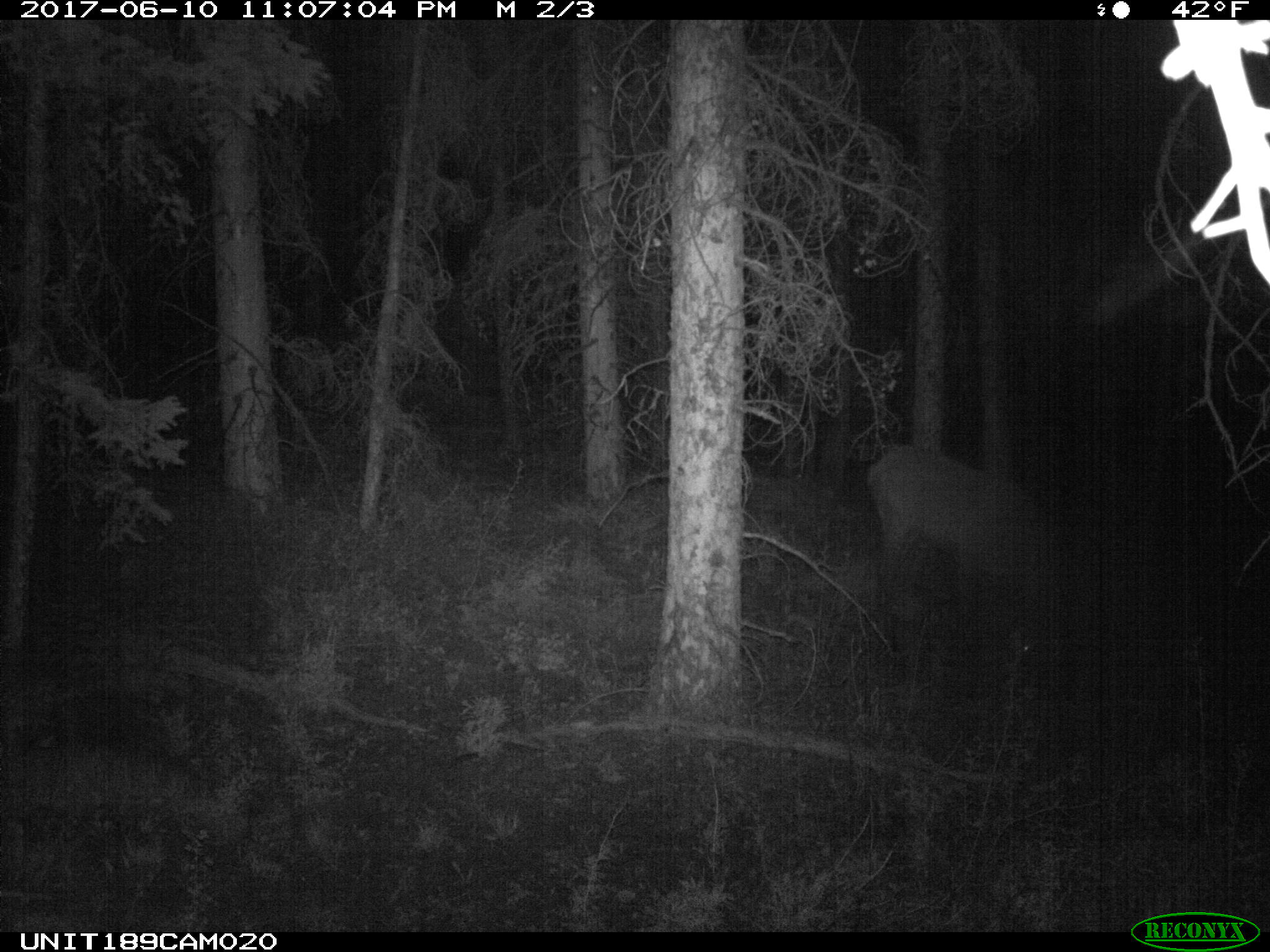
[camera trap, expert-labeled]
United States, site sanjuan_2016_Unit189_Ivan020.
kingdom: Animalia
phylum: Chordata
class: Mammalia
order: Artiodactyla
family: Cervidae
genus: Cervus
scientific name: Cervus elaphus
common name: red deer